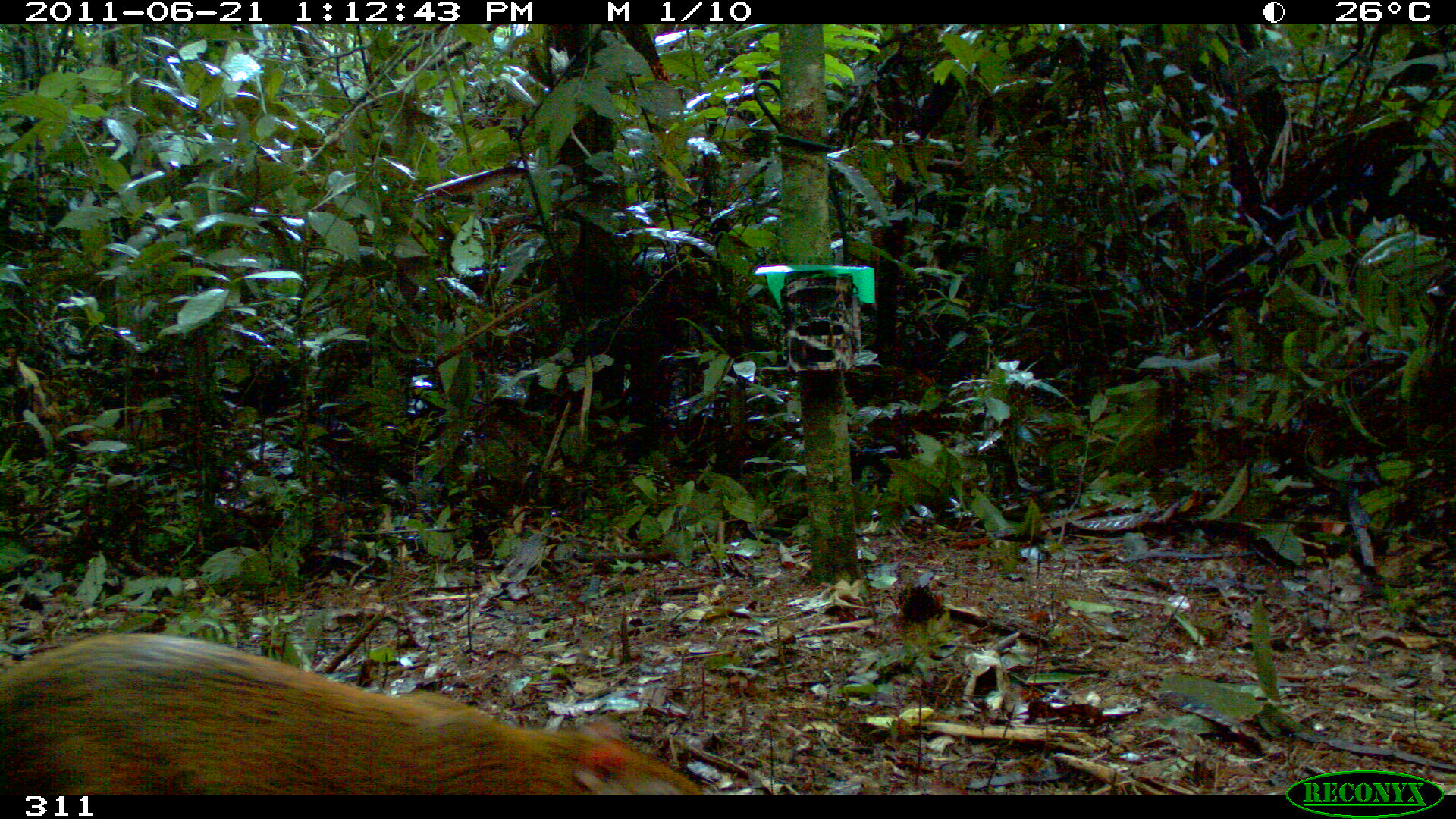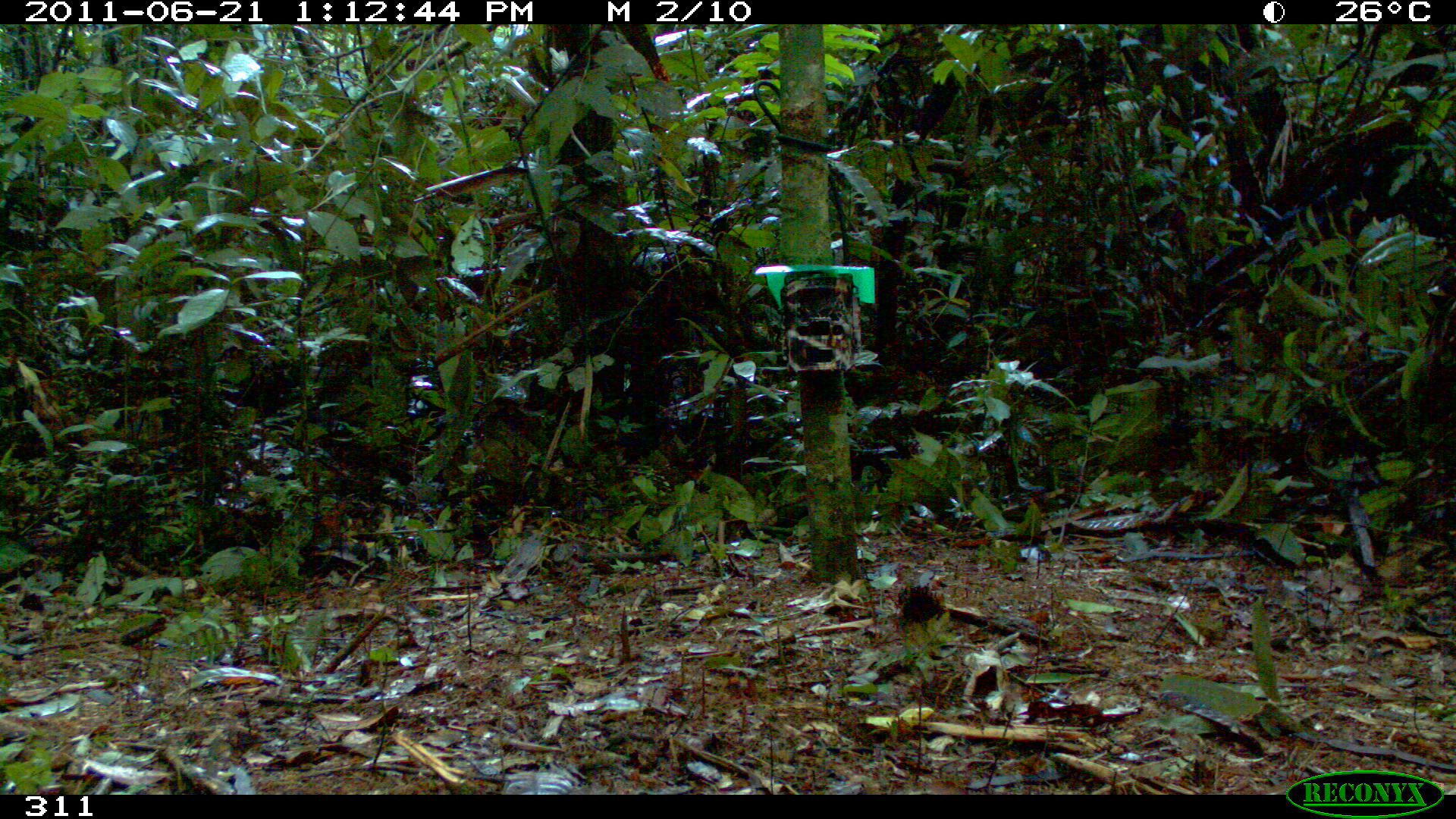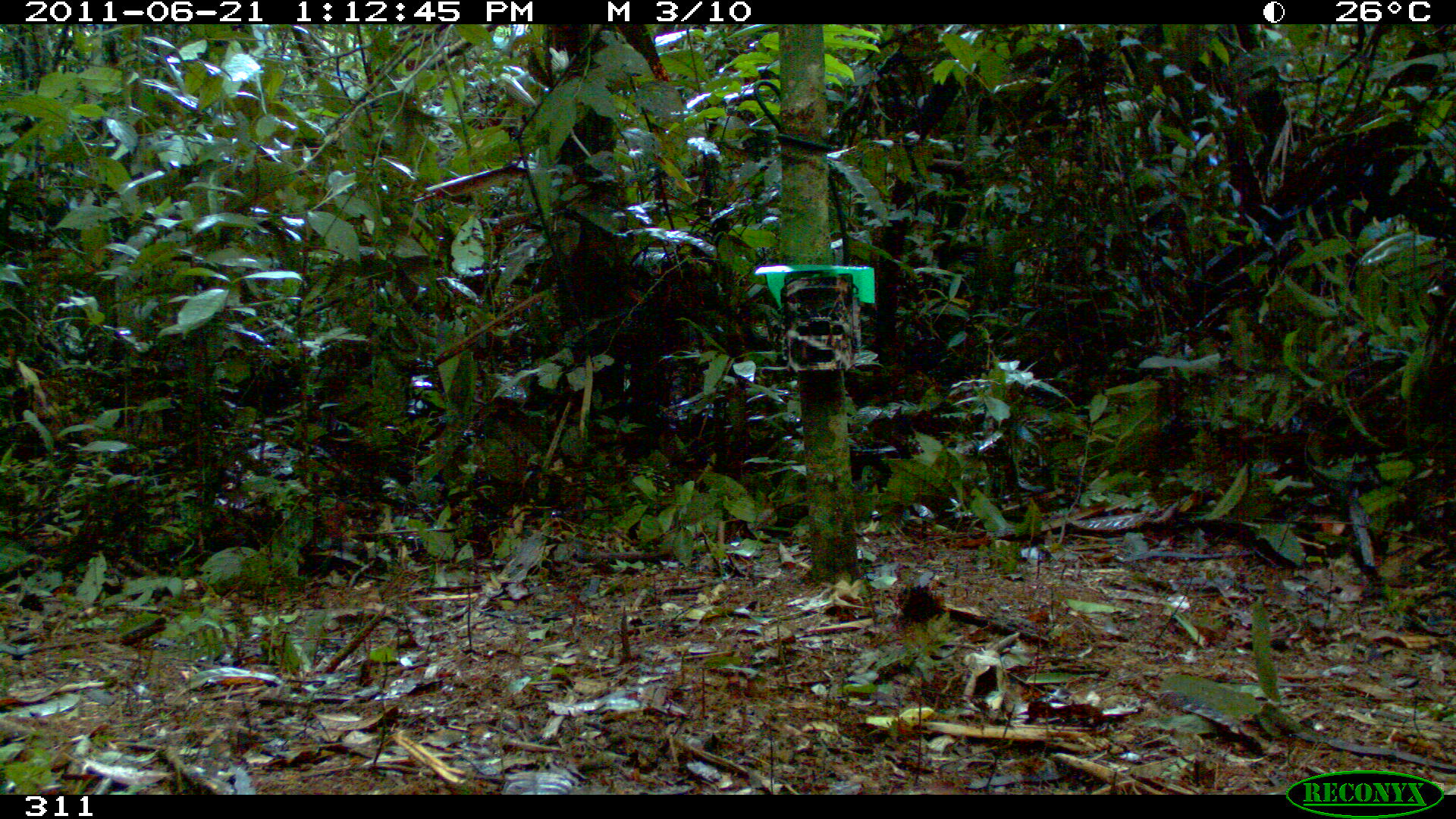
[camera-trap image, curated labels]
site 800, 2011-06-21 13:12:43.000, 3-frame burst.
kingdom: Animalia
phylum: Chordata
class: Mammalia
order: Rodentia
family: Dasyproctidae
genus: Dasyprocta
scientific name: Dasyprocta punctata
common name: central american agouti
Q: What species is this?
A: Dasyprocta punctata (central american agouti).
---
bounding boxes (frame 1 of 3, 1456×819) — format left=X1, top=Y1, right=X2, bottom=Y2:
dasyprocta punctata: left=0, top=632, right=708, bottom=794